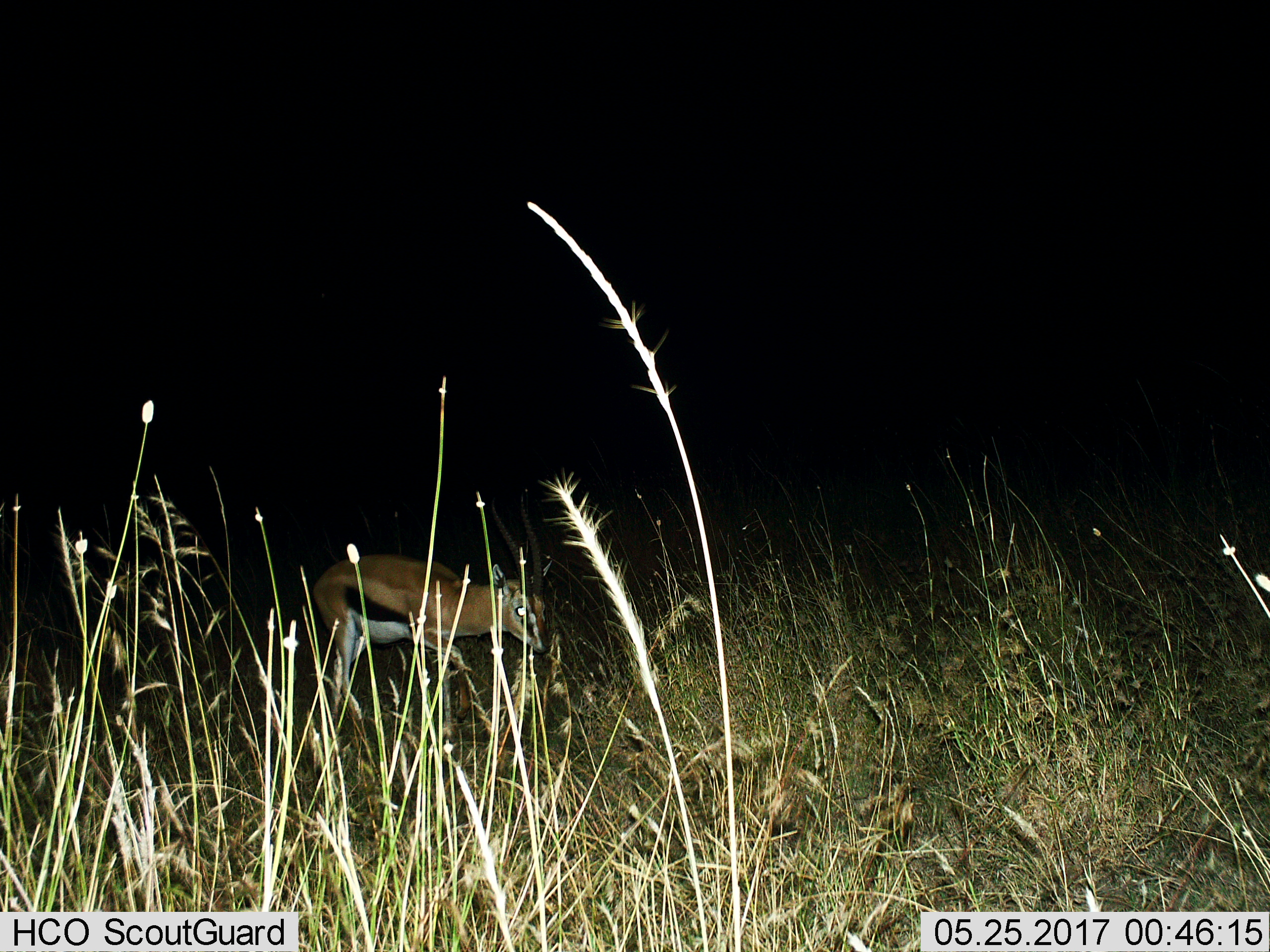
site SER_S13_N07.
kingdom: Animalia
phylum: Chordata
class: Mammalia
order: Artiodactyla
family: Bovidae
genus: Eudorcas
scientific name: Eudorcas thomsonii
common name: thomson's gazelle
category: gazellethomsons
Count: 1.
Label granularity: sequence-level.